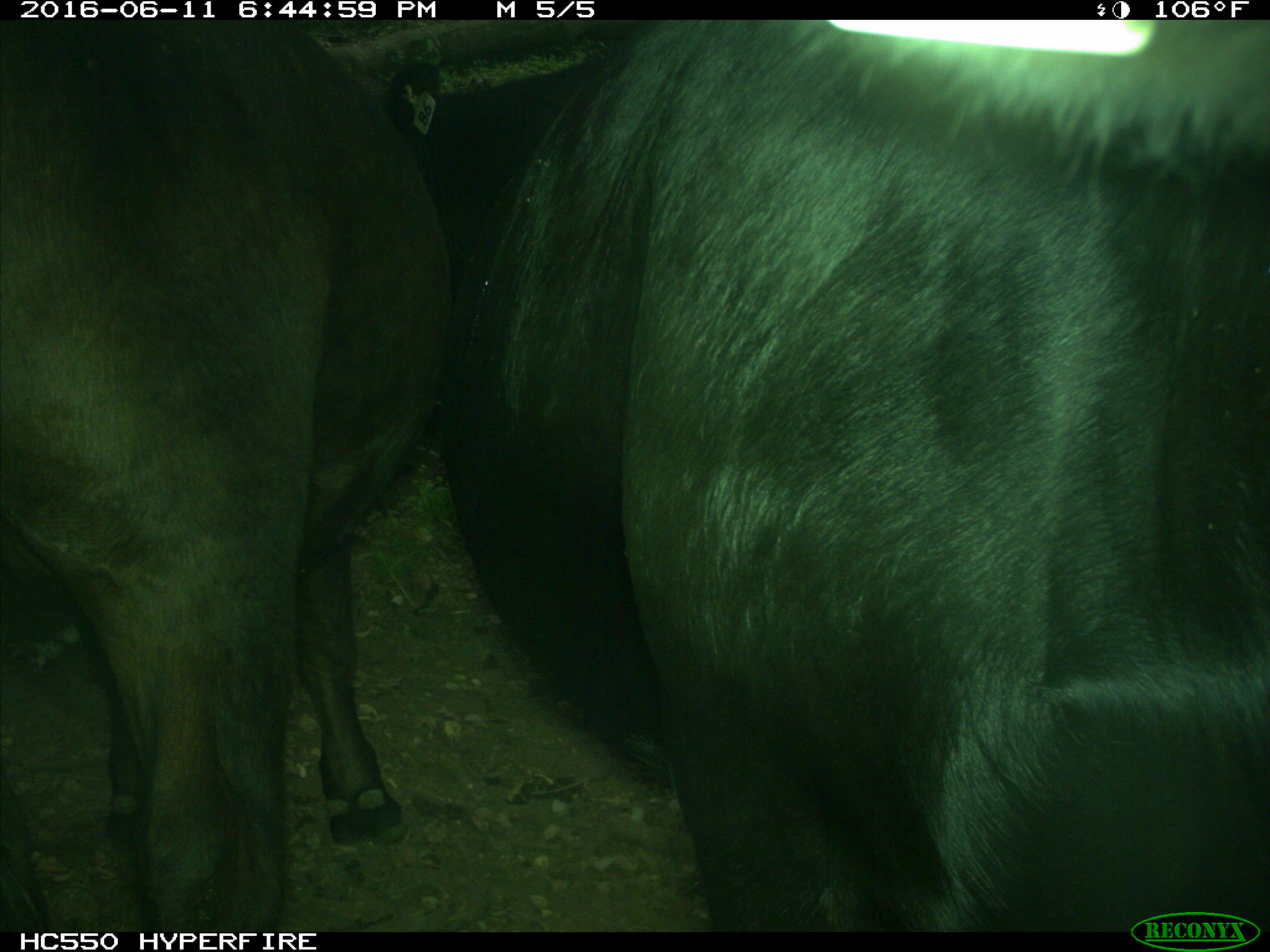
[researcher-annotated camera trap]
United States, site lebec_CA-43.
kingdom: Animalia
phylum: Chordata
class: Mammalia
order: Artiodactyla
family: Bovidae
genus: Bos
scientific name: Bos taurus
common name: domestic cow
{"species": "Bos taurus (domestic cow)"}